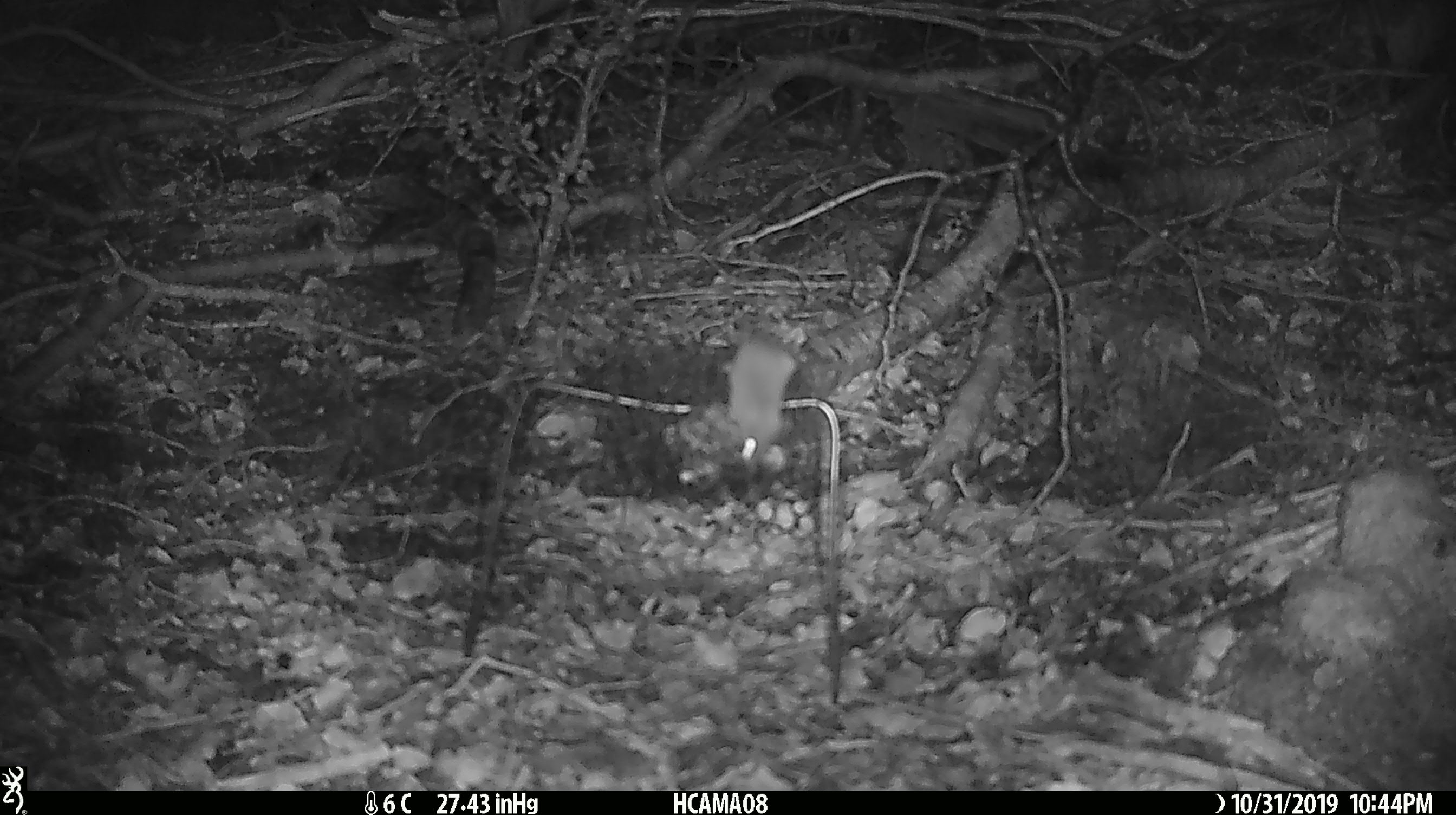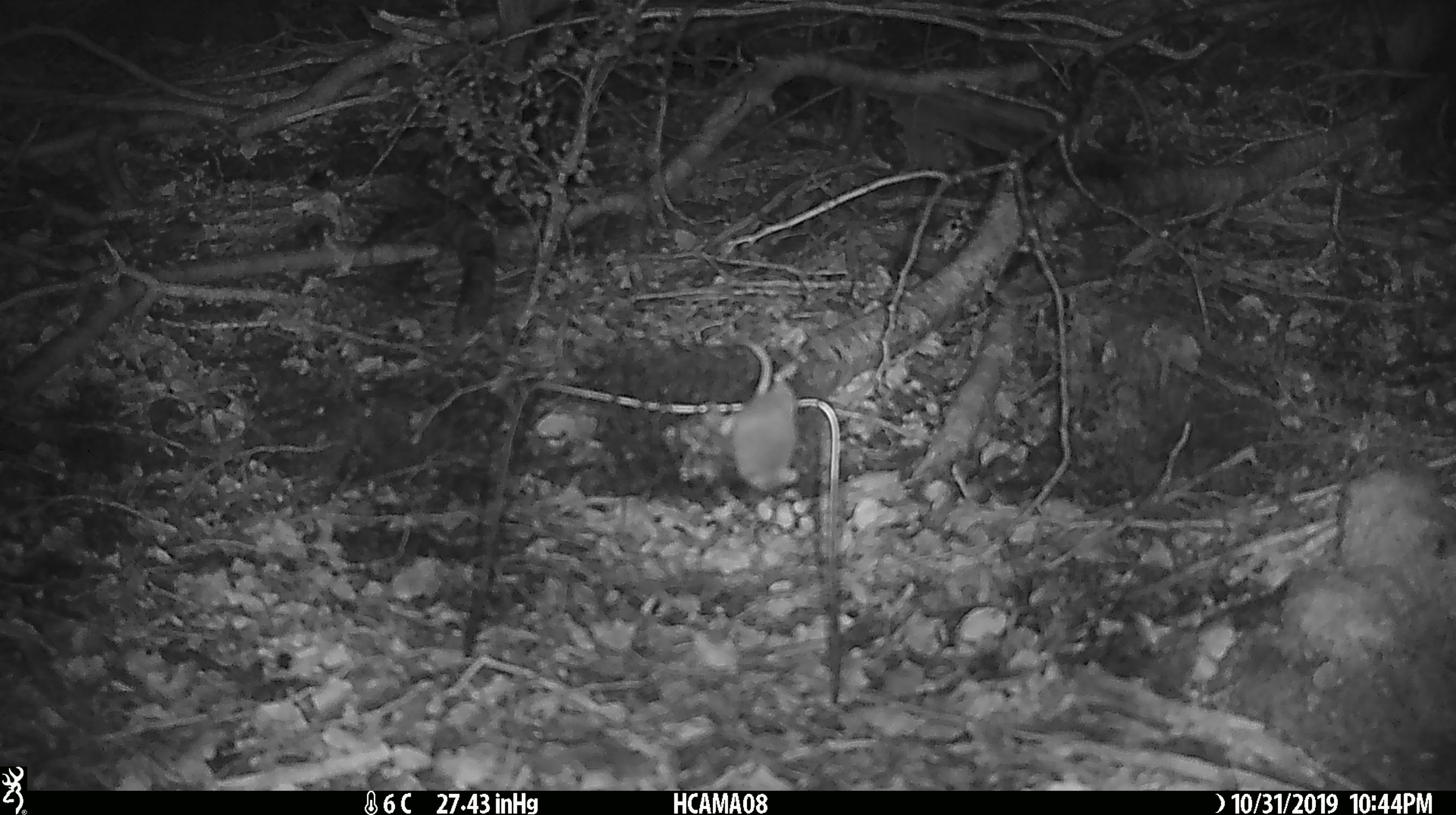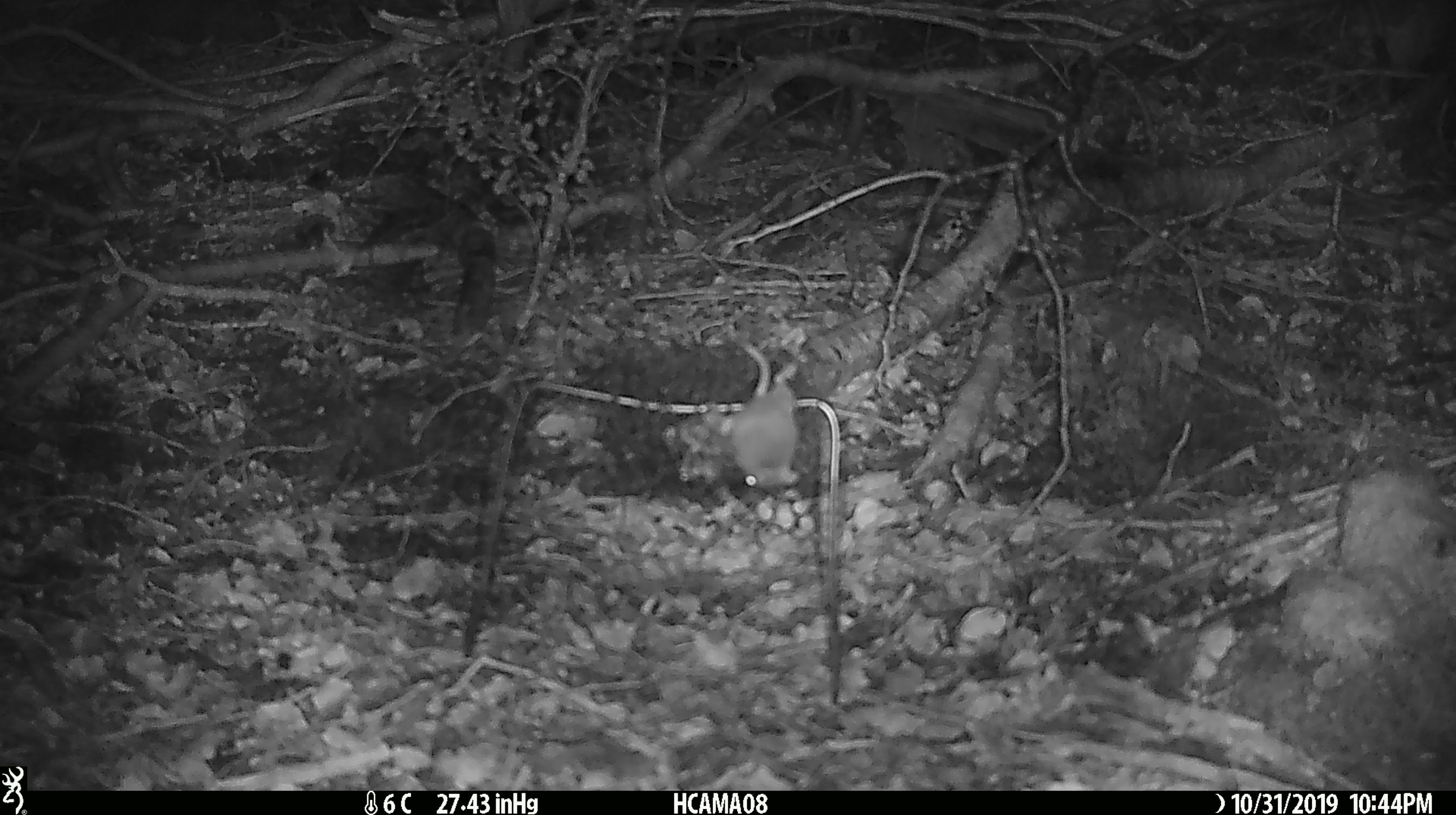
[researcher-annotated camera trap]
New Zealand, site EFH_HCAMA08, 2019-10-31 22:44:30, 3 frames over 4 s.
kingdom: Animalia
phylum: Chordata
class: Mammalia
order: Rodentia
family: Muridae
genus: Mus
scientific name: Mus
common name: mouse